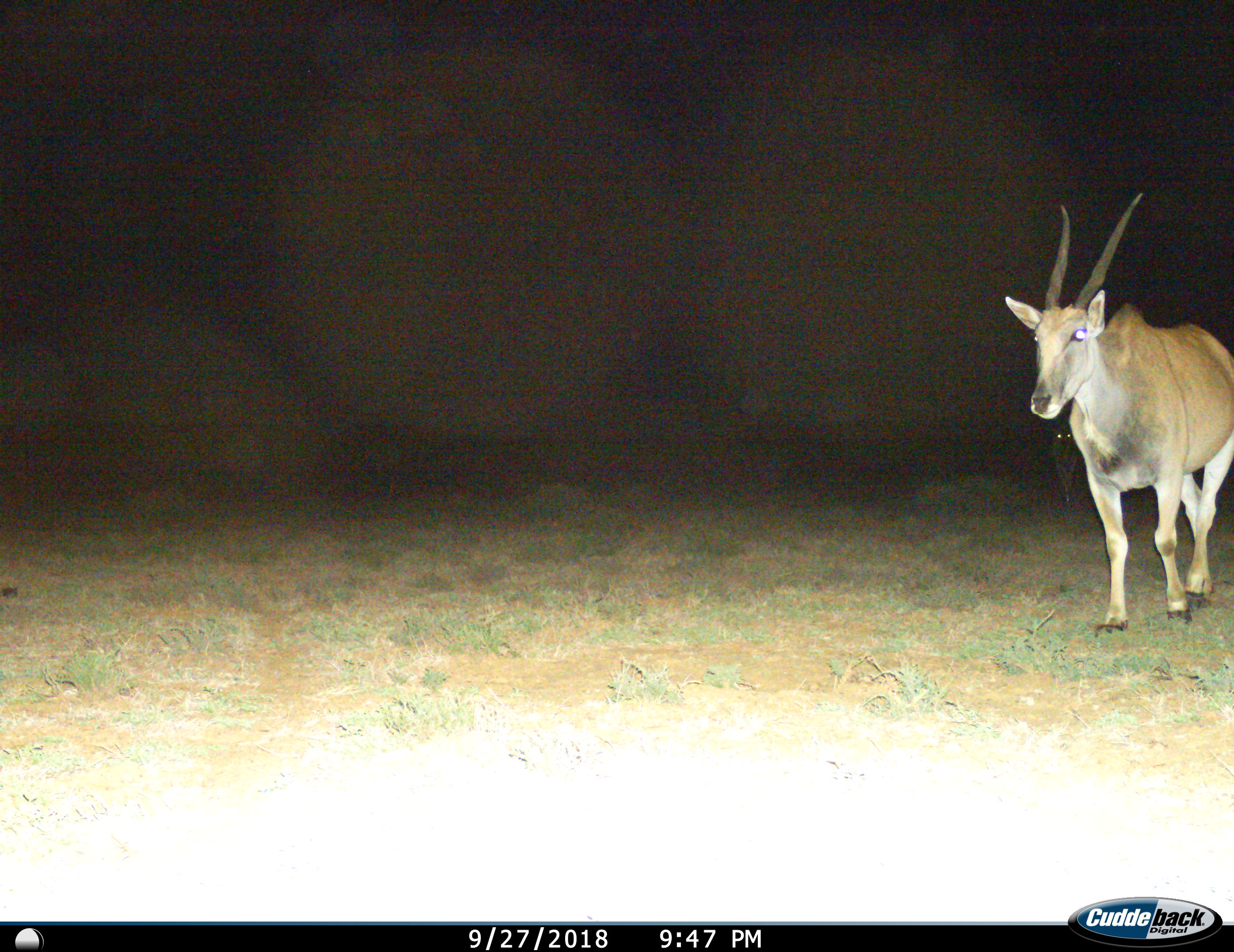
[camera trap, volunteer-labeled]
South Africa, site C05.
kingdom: Animalia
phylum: Chordata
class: Mammalia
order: Artiodactyla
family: Bovidae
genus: Tragelaphus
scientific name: Tragelaphus oryx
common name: eland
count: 1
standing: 20%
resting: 0%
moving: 90%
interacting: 0%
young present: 0%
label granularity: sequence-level